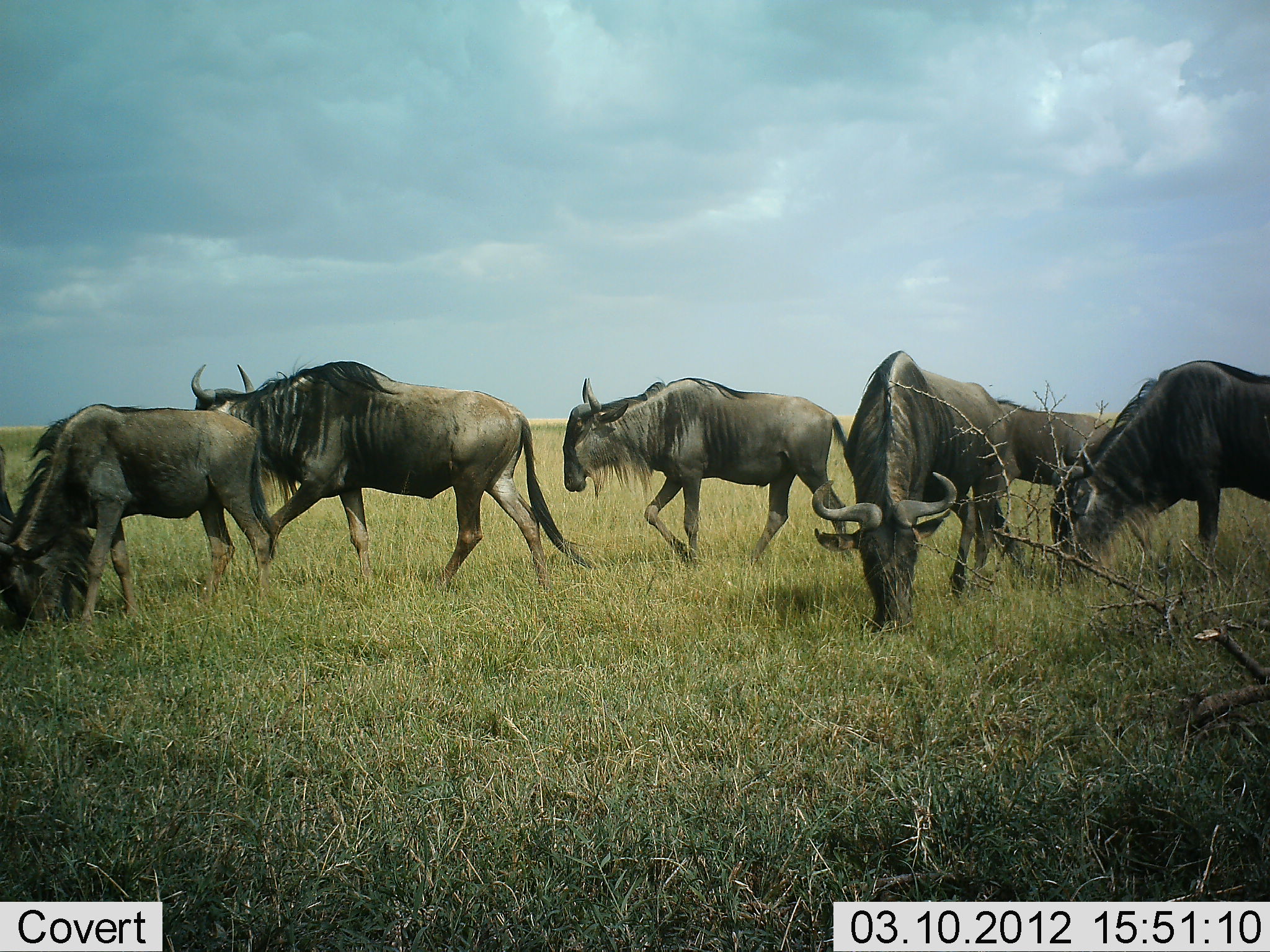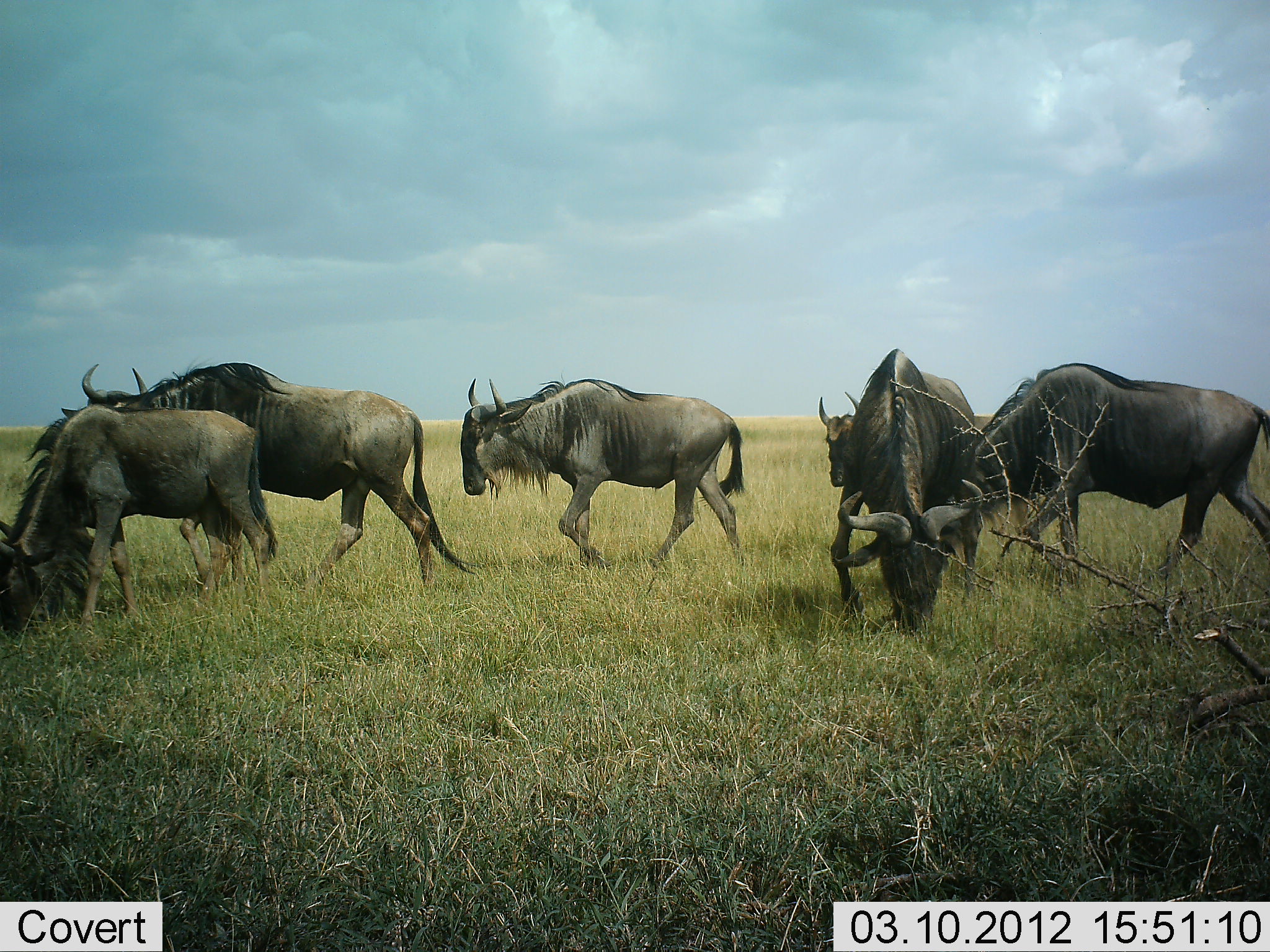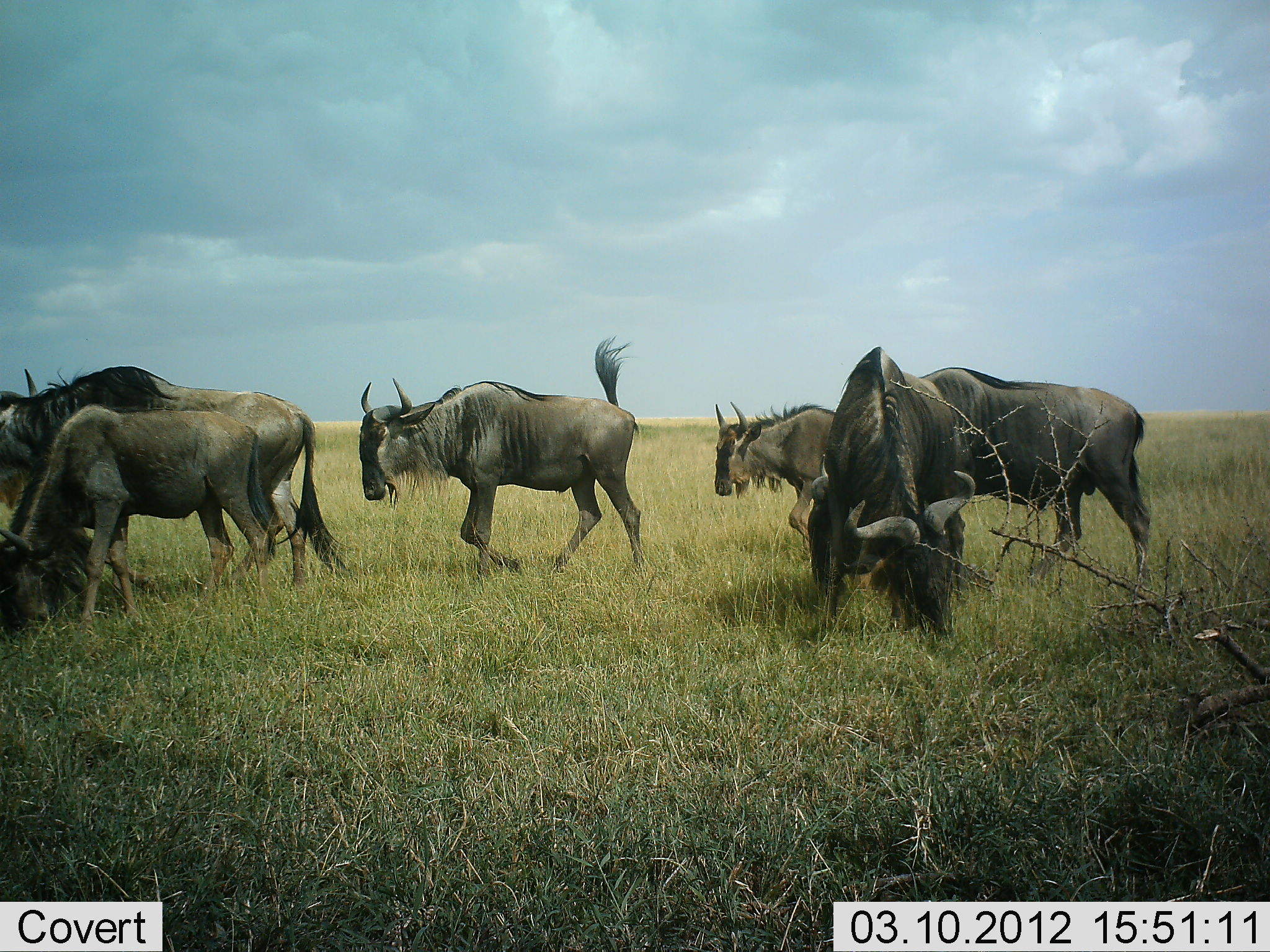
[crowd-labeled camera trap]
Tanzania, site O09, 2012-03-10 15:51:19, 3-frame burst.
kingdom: Animalia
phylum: Chordata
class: Mammalia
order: Artiodactyla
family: Bovidae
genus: Connochaetes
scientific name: Connochaetes taurinus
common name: blue wildebeest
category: wildebeest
Wildebeest (blue wildebeest) (Connochaetes taurinus), count 6. Behavior (volunteer vote fractions): standing 13%, resting 4%, moving 100%, interacting 0%. Young present (vote fraction): 0%. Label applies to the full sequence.